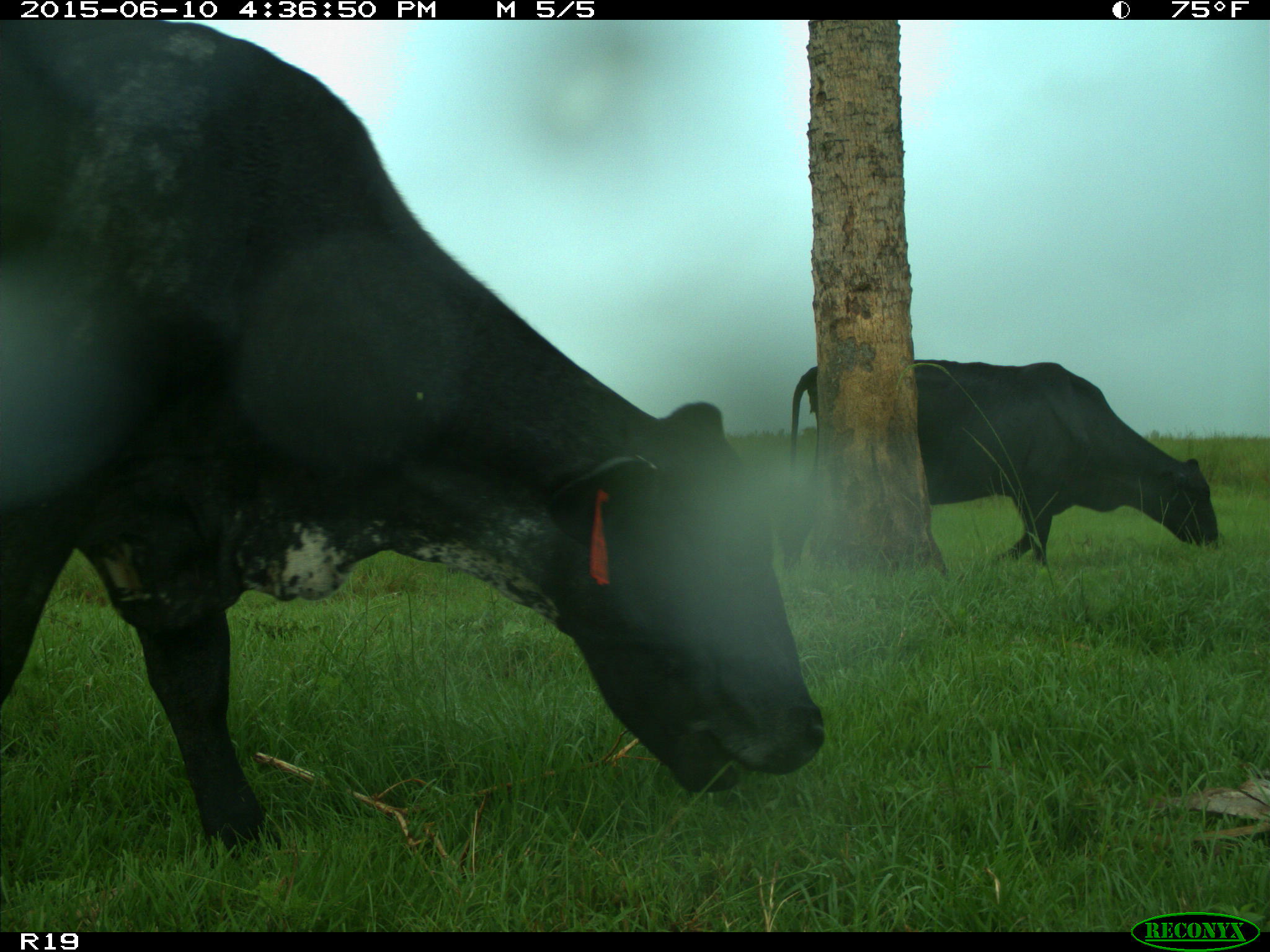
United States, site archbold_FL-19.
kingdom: Animalia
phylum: Chordata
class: Mammalia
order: Artiodactyla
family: Bovidae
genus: Bos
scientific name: Bos taurus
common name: domestic cow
Bos taurus (domestic cow).